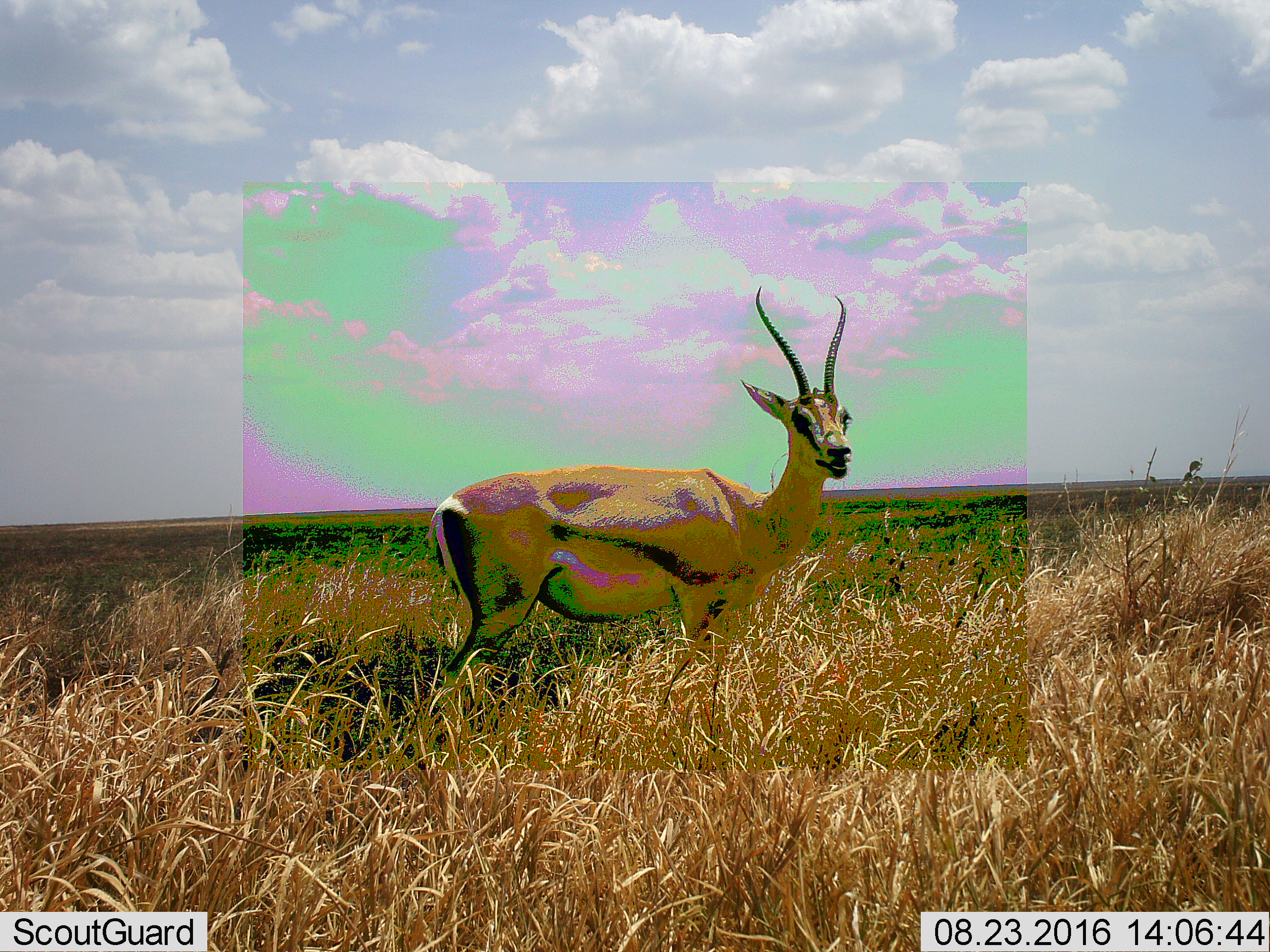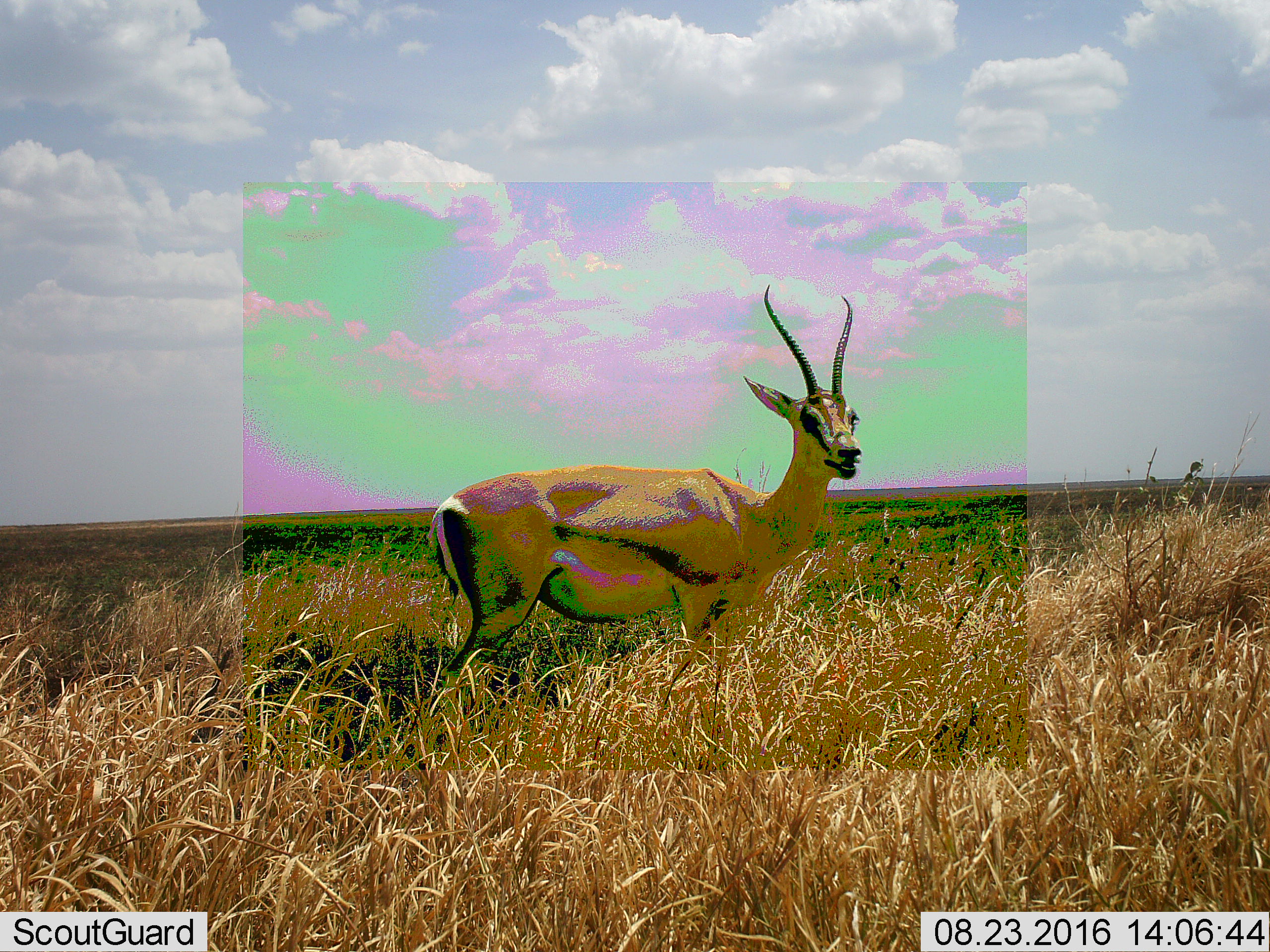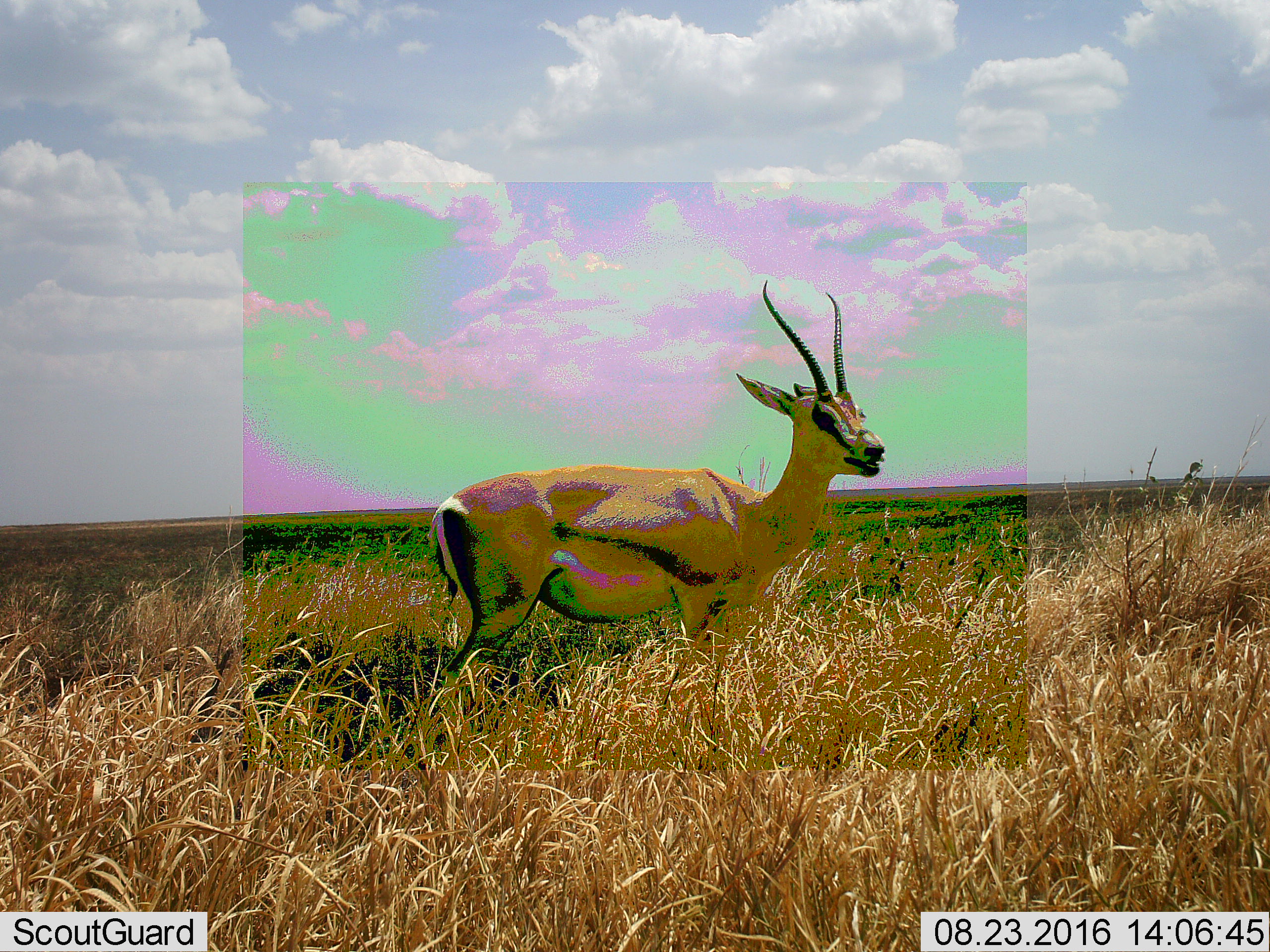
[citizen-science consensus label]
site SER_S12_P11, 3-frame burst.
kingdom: Animalia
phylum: Chordata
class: Mammalia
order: Artiodactyla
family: Bovidae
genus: Eudorcas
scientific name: Eudorcas thomsonii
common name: thomson's gazelle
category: gazellethomsons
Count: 1.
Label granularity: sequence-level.